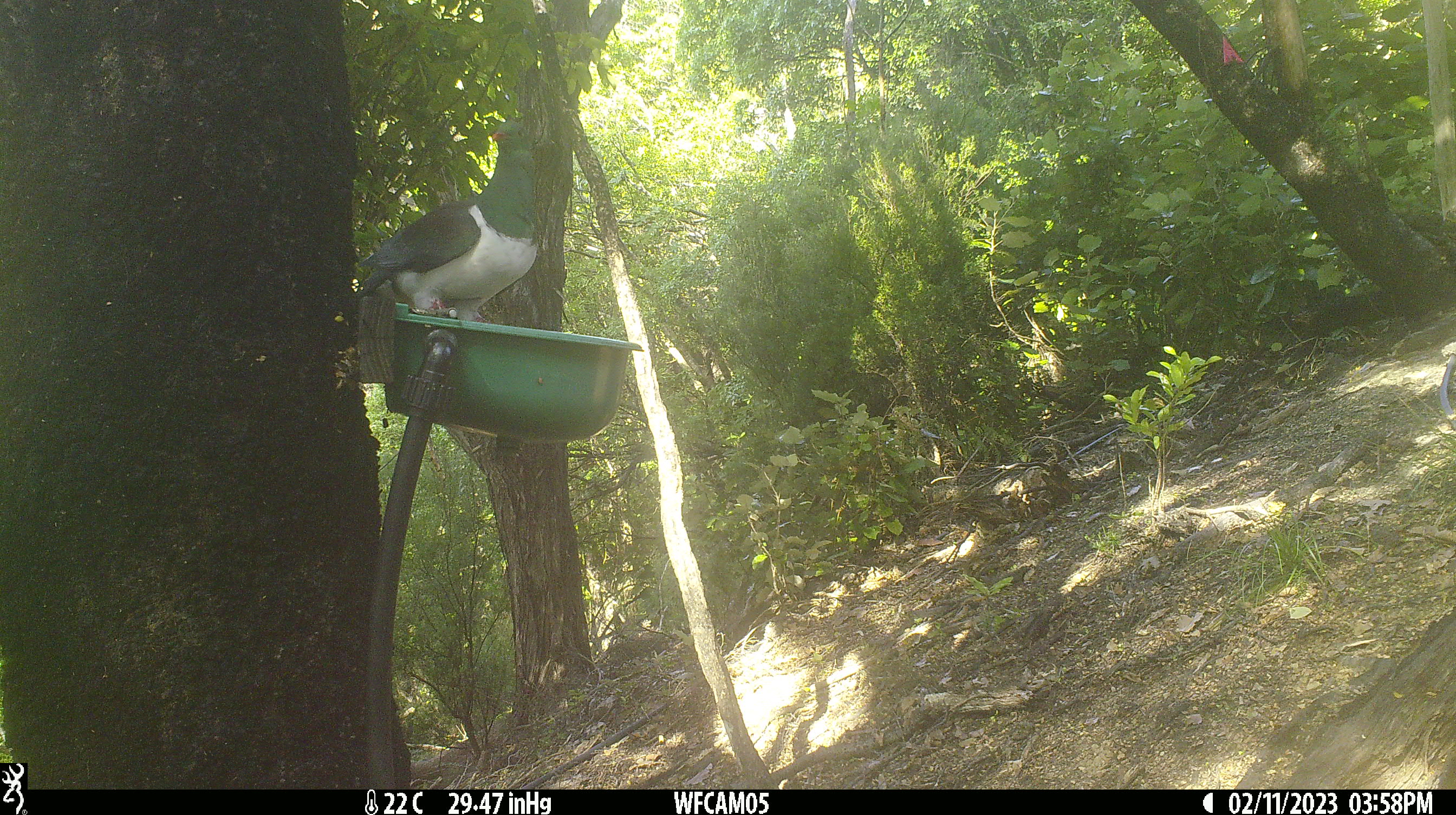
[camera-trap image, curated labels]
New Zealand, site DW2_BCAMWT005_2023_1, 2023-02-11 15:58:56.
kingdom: Animalia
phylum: Chordata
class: Aves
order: Columbiformes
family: Columbidae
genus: Hemiphaga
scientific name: Hemiphaga novaeseelandiae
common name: new zealand pigeon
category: kereru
Kereru (new zealand pigeon) (Hemiphaga novaeseelandiae).